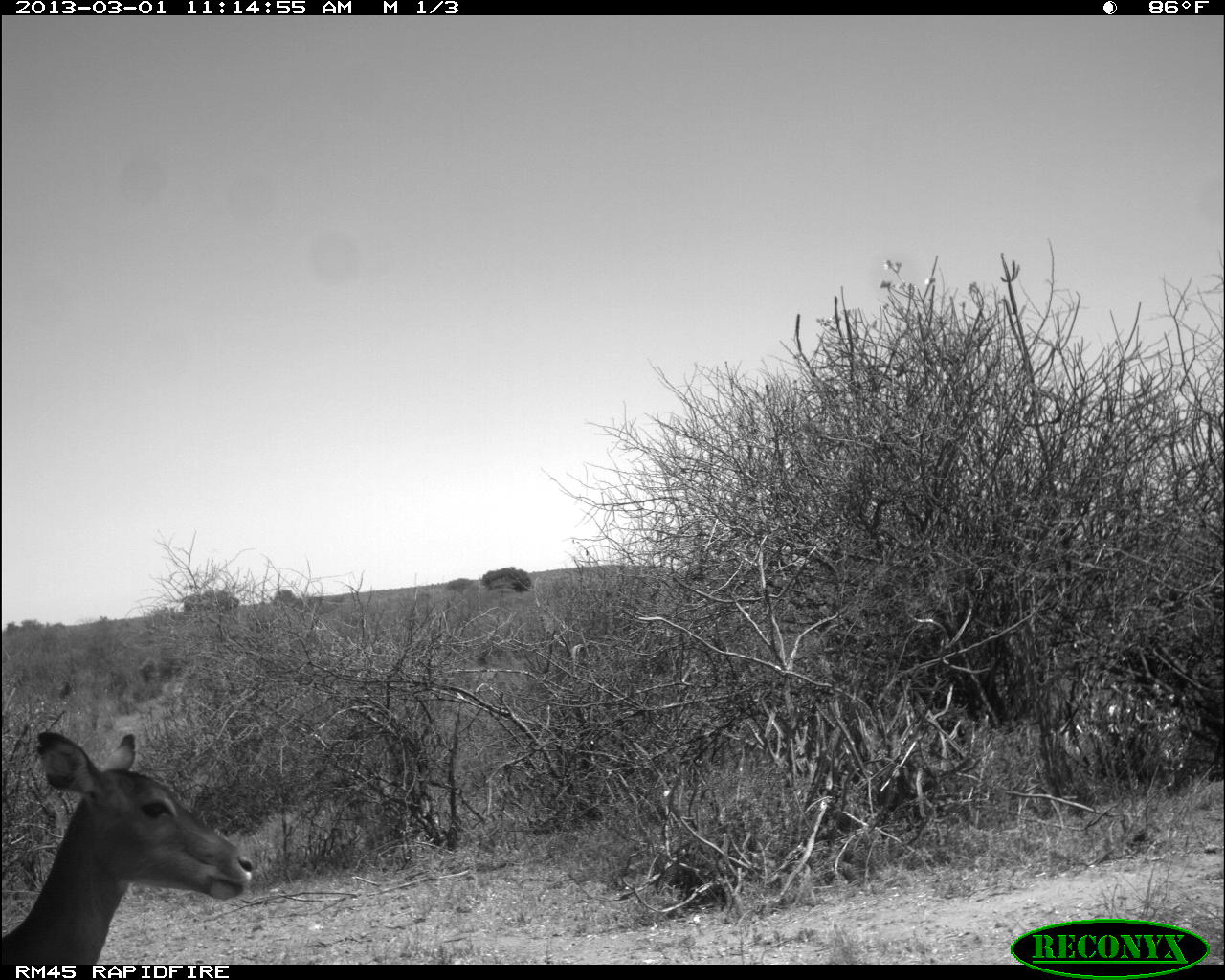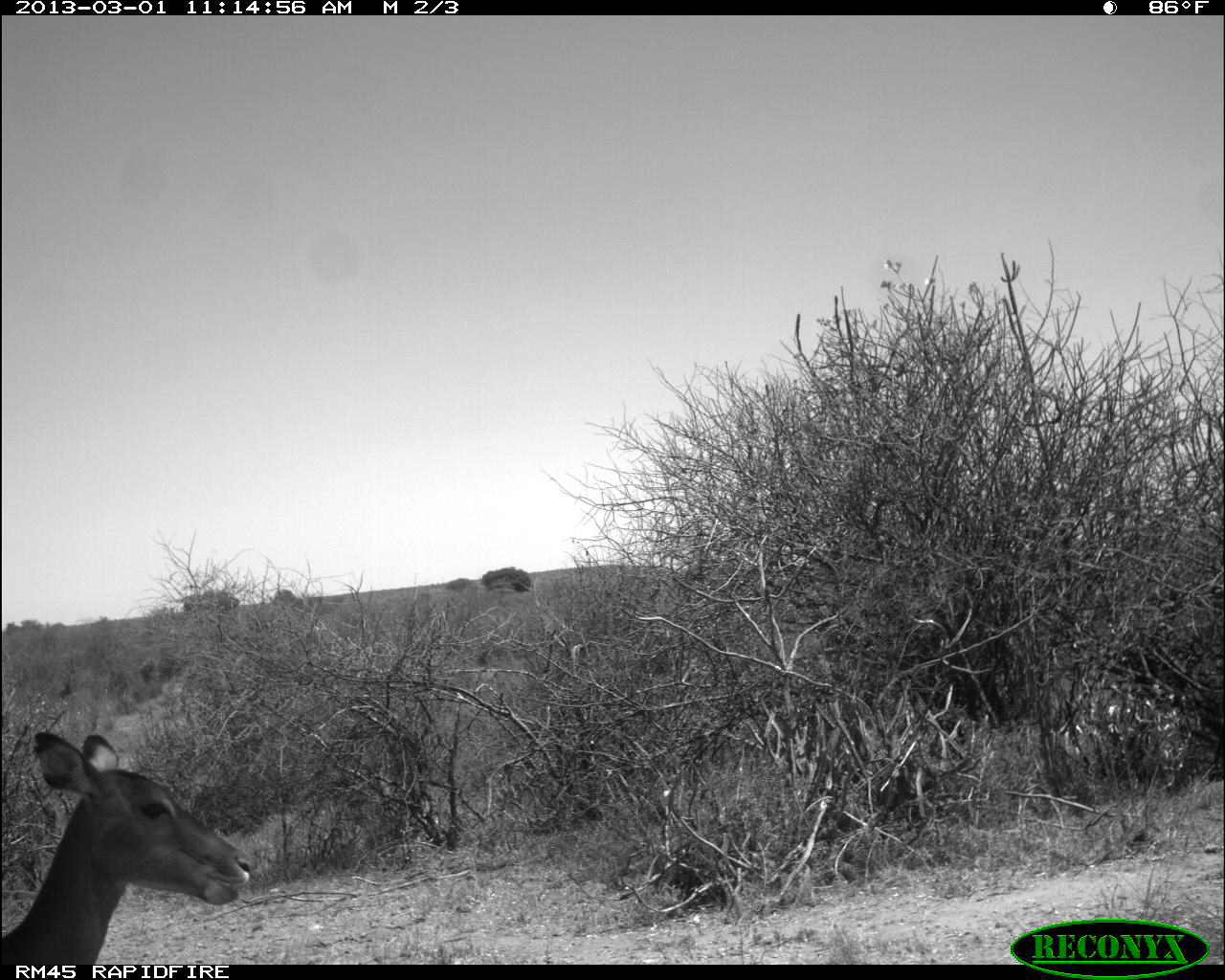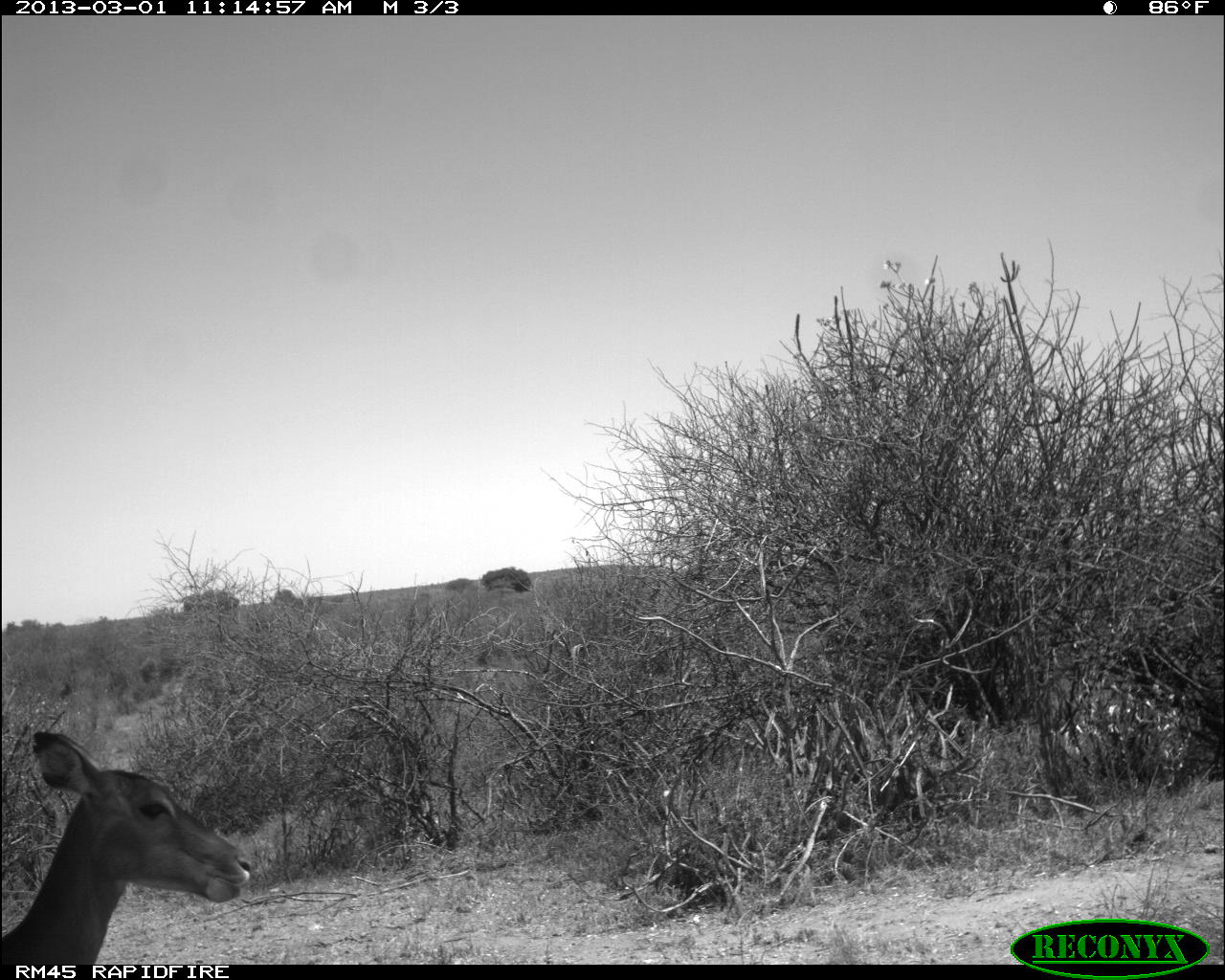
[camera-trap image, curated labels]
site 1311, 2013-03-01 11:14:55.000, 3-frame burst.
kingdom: Animalia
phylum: Chordata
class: Mammalia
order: Artiodactyla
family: Bovidae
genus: Aepyceros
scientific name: Aepyceros melampus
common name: impala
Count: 1.